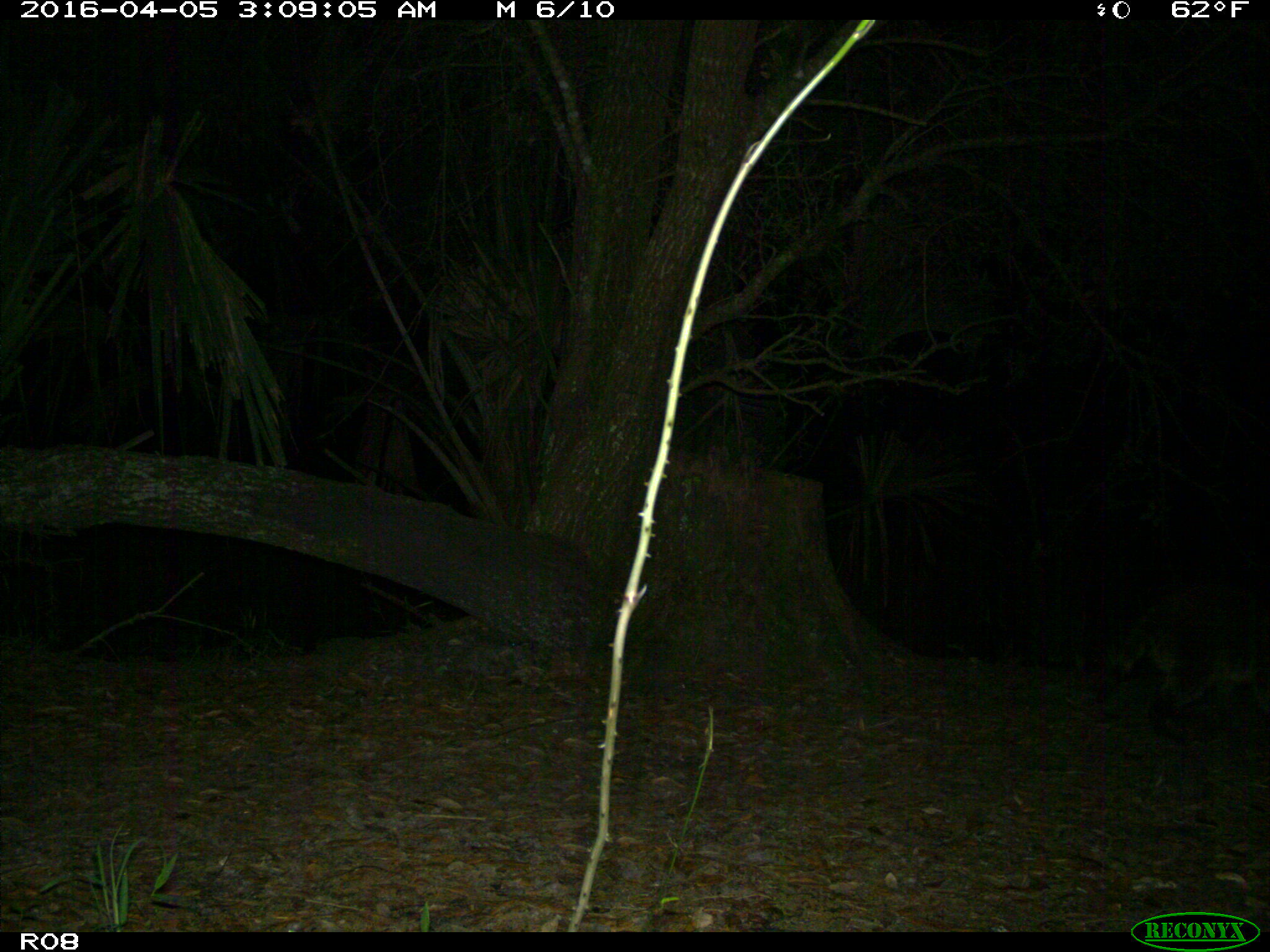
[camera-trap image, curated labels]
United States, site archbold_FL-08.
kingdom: Animalia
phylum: Chordata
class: Mammalia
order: Carnivora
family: Procyonidae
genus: Procyon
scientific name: Procyon lotor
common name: common raccoon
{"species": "Procyon lotor (common raccoon)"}